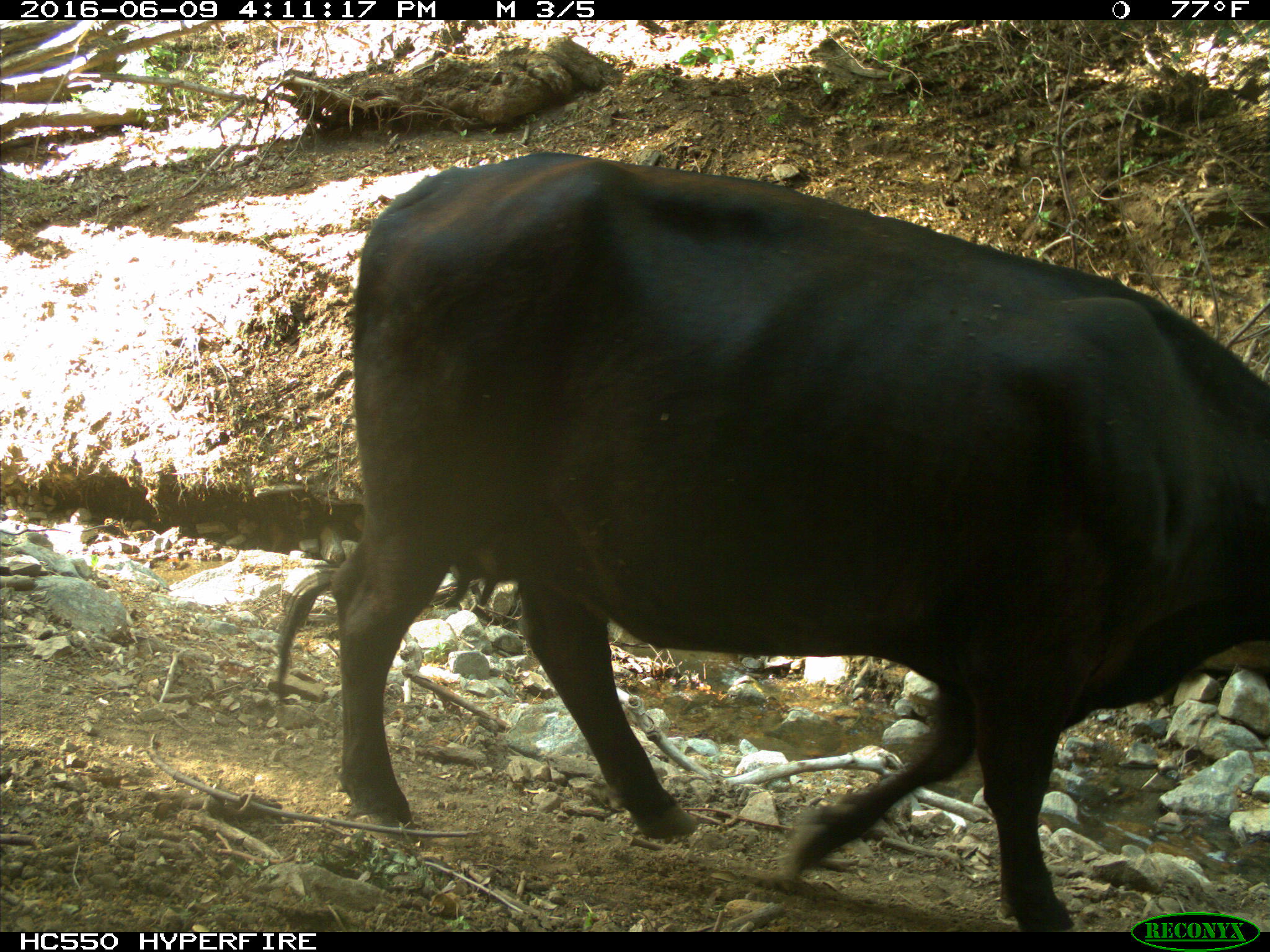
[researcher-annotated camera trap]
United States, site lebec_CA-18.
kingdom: Animalia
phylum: Chordata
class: Mammalia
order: Artiodactyla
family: Bovidae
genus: Bos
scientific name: Bos taurus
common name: domestic cow